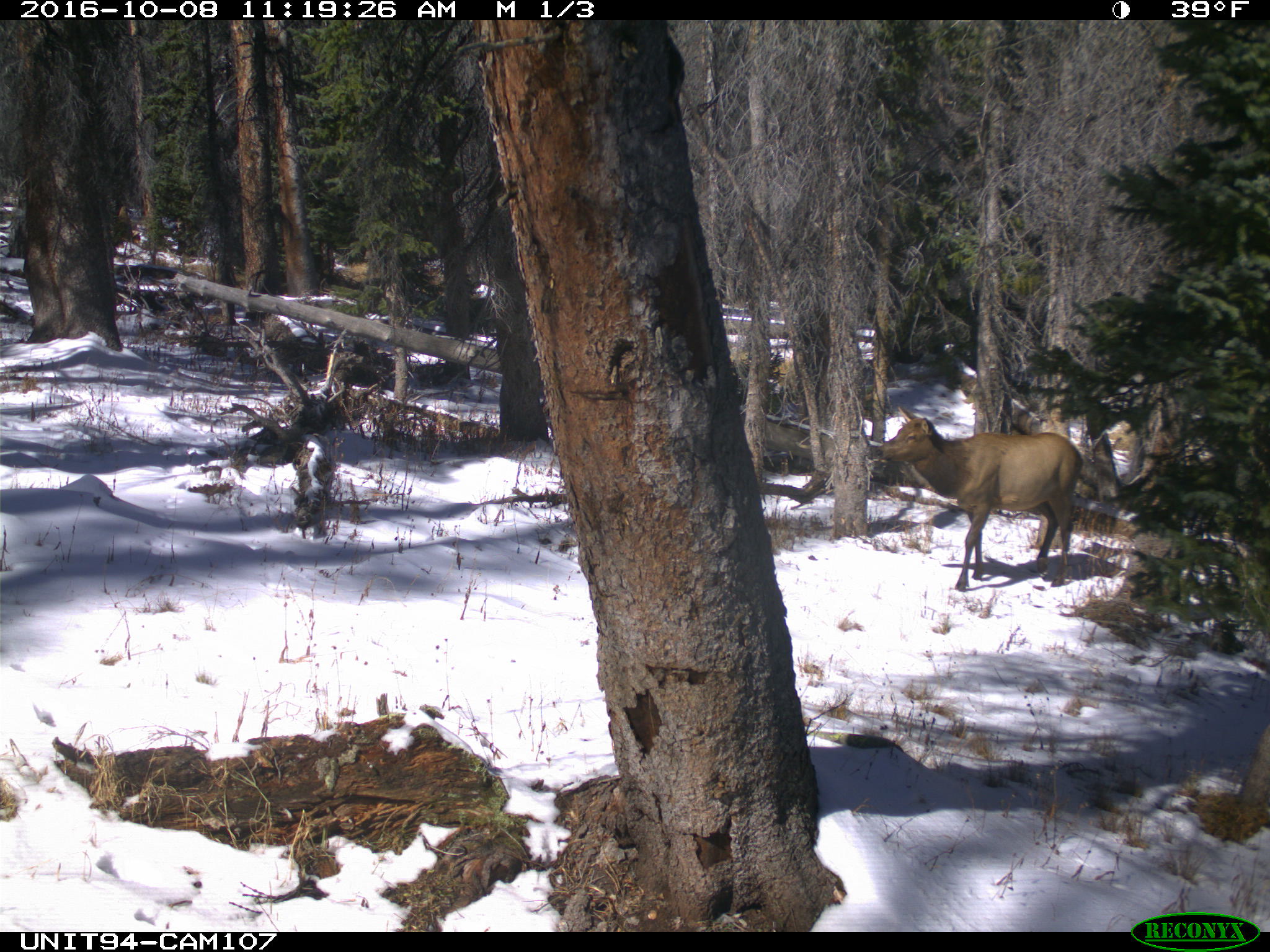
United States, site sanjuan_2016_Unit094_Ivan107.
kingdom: Animalia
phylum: Chordata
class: Mammalia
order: Artiodactyla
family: Cervidae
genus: Cervus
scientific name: Cervus elaphus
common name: red deer